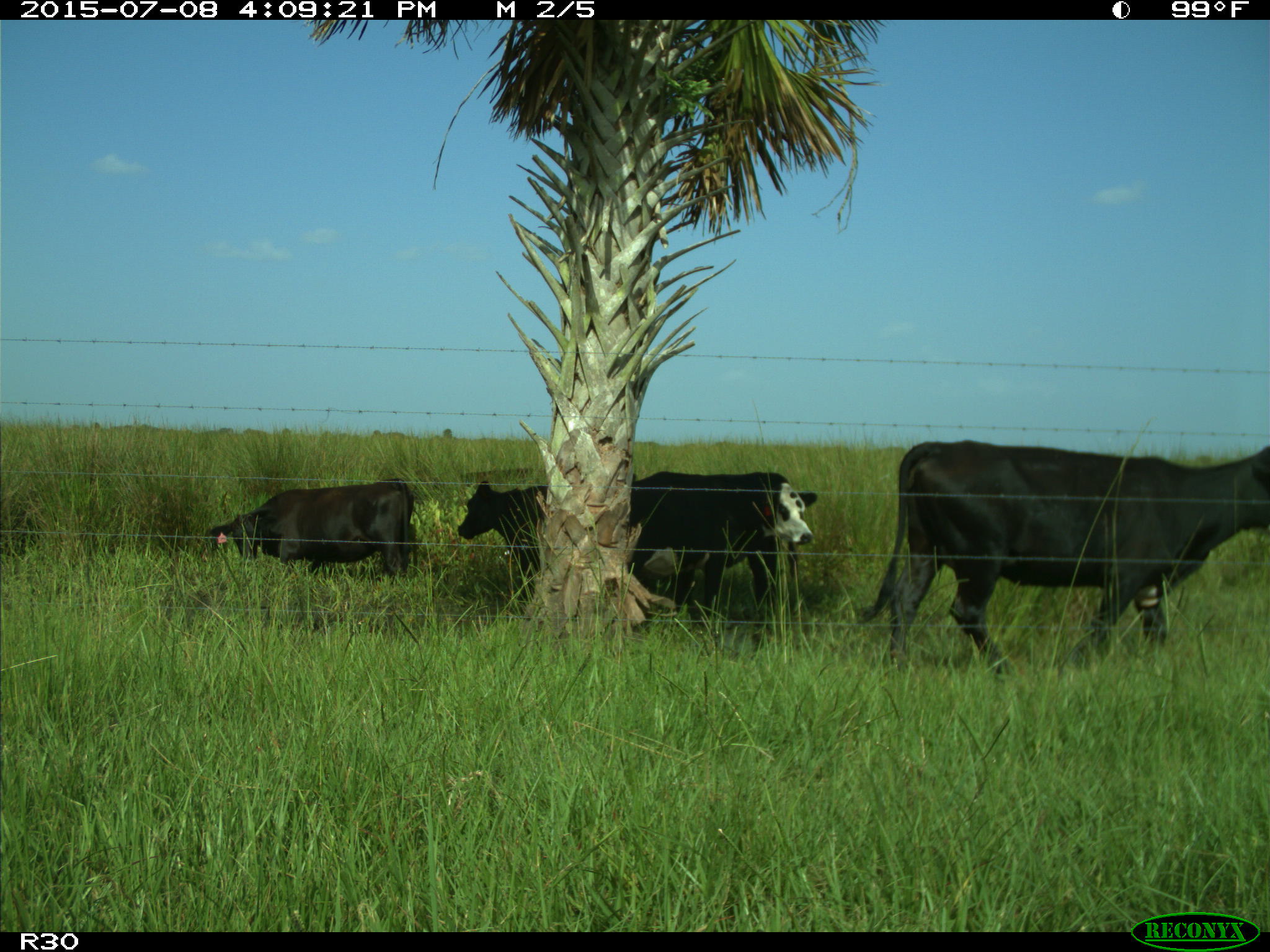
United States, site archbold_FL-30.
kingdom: Animalia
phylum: Chordata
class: Mammalia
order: Artiodactyla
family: Bovidae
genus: Bos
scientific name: Bos taurus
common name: domestic cow